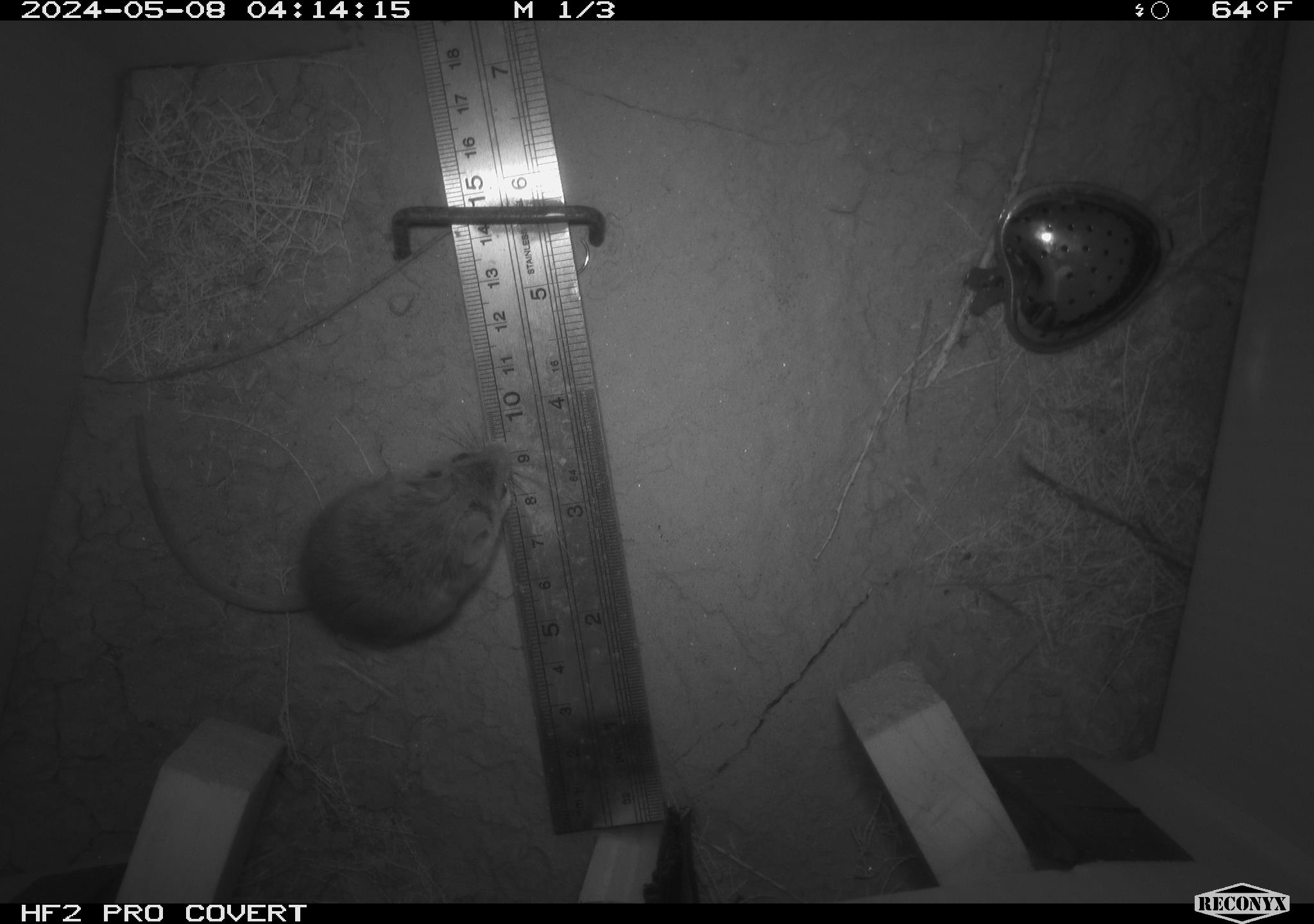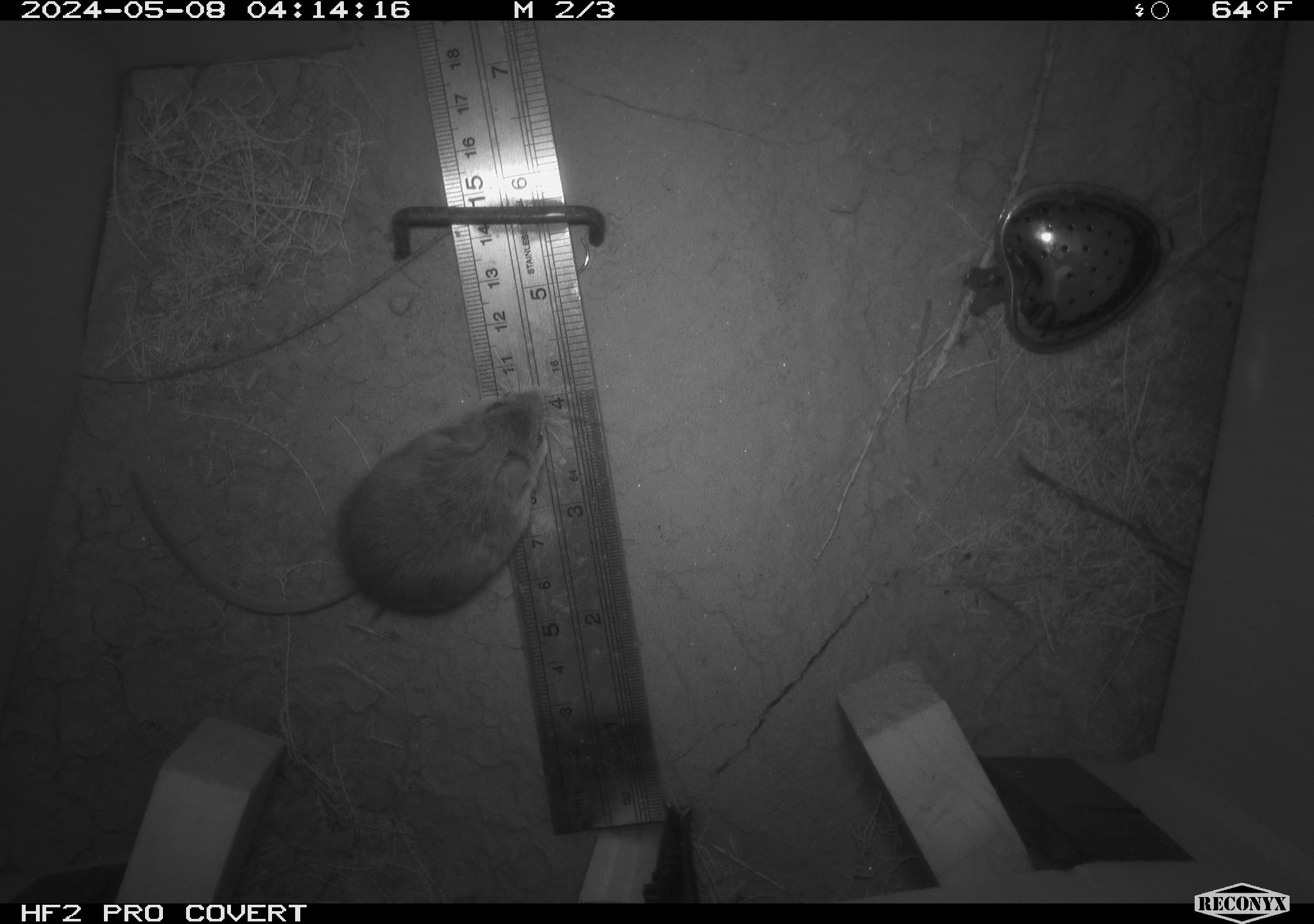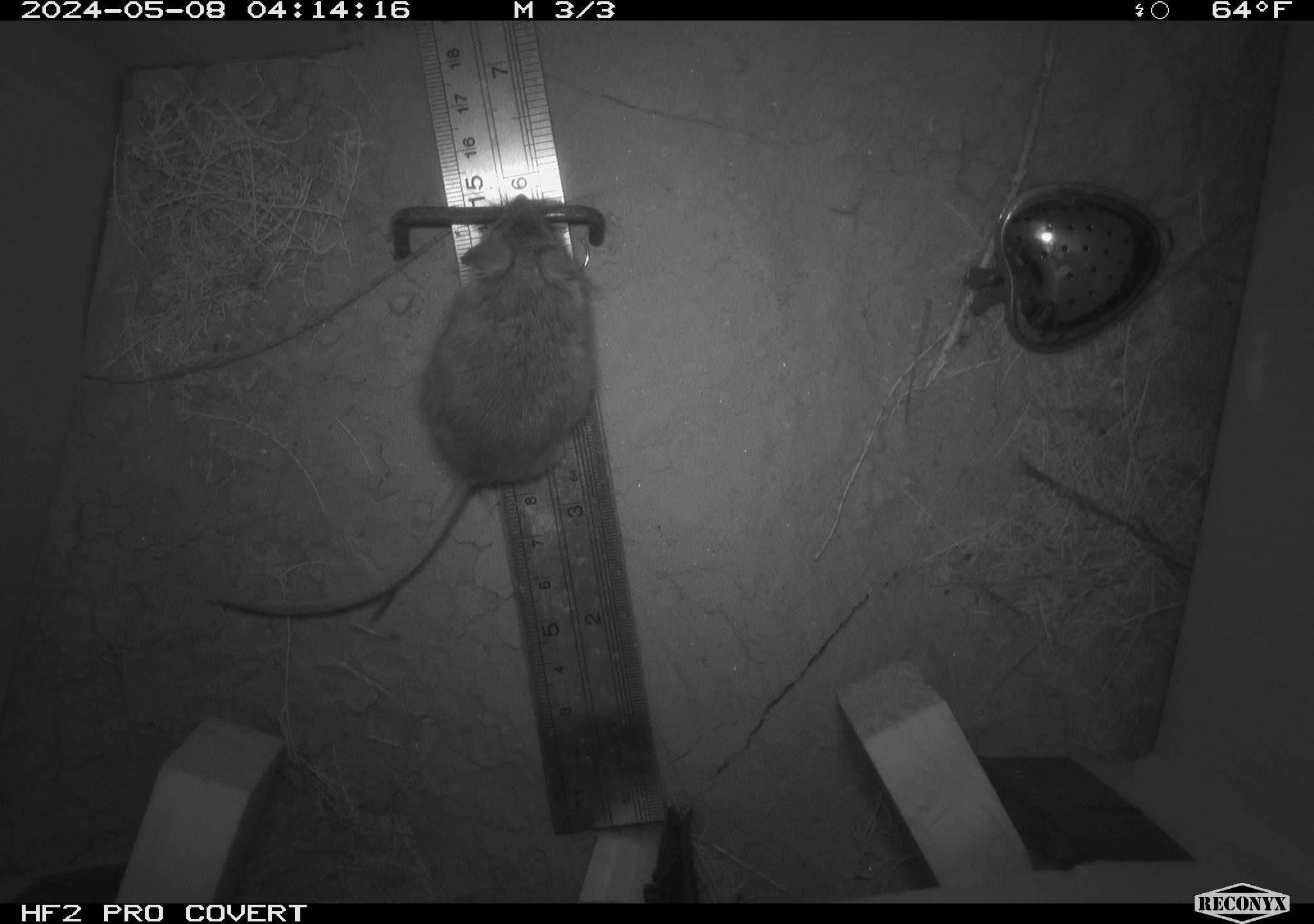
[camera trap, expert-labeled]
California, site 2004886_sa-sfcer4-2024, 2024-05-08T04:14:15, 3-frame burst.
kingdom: Animalia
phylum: Chordata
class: Mammalia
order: Rodentia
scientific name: Rodentia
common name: mouse species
Mouse species (Rodentia).